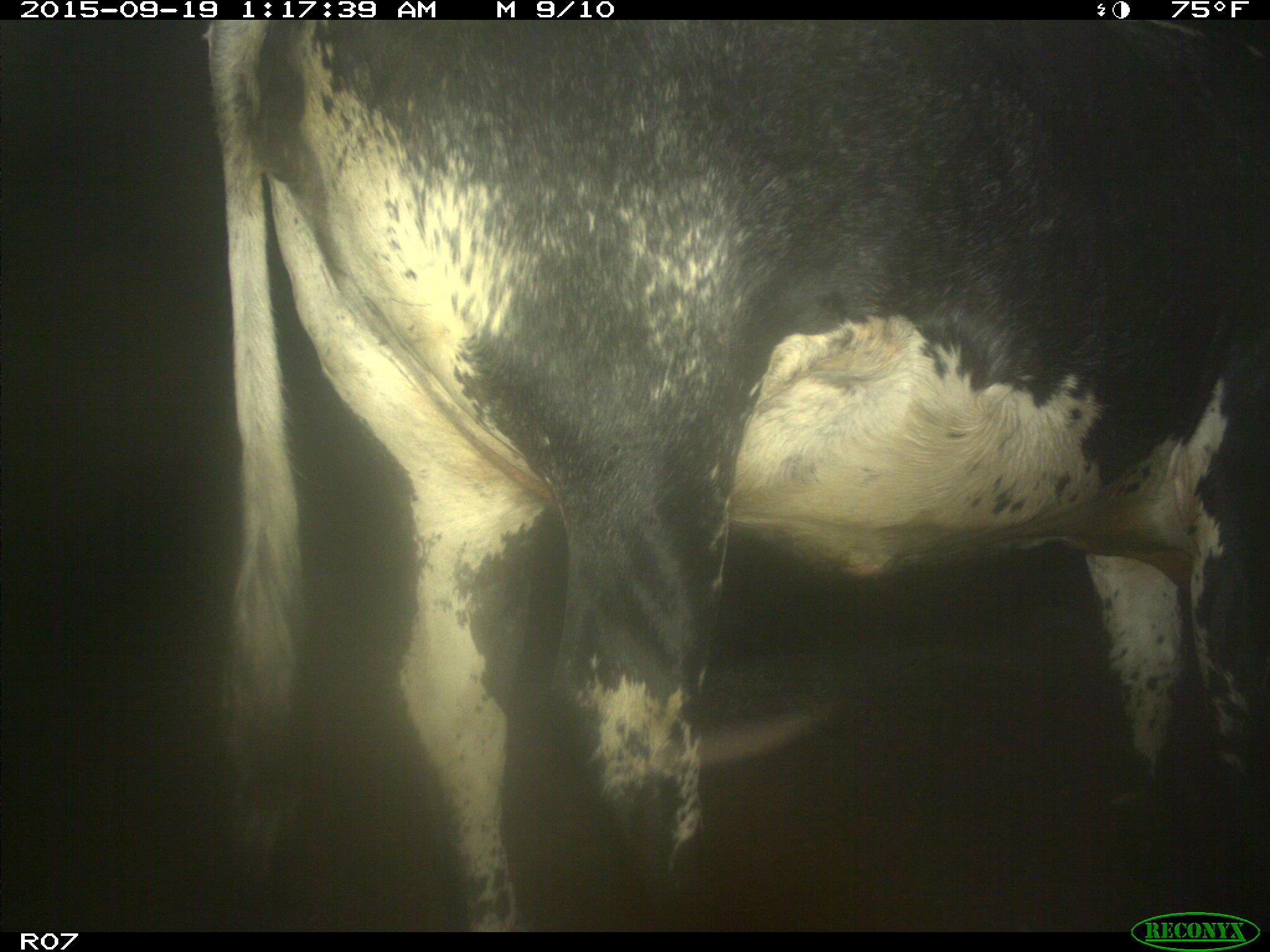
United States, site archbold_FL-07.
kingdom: Animalia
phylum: Chordata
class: Mammalia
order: Artiodactyla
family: Bovidae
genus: Bos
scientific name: Bos taurus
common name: domestic cow